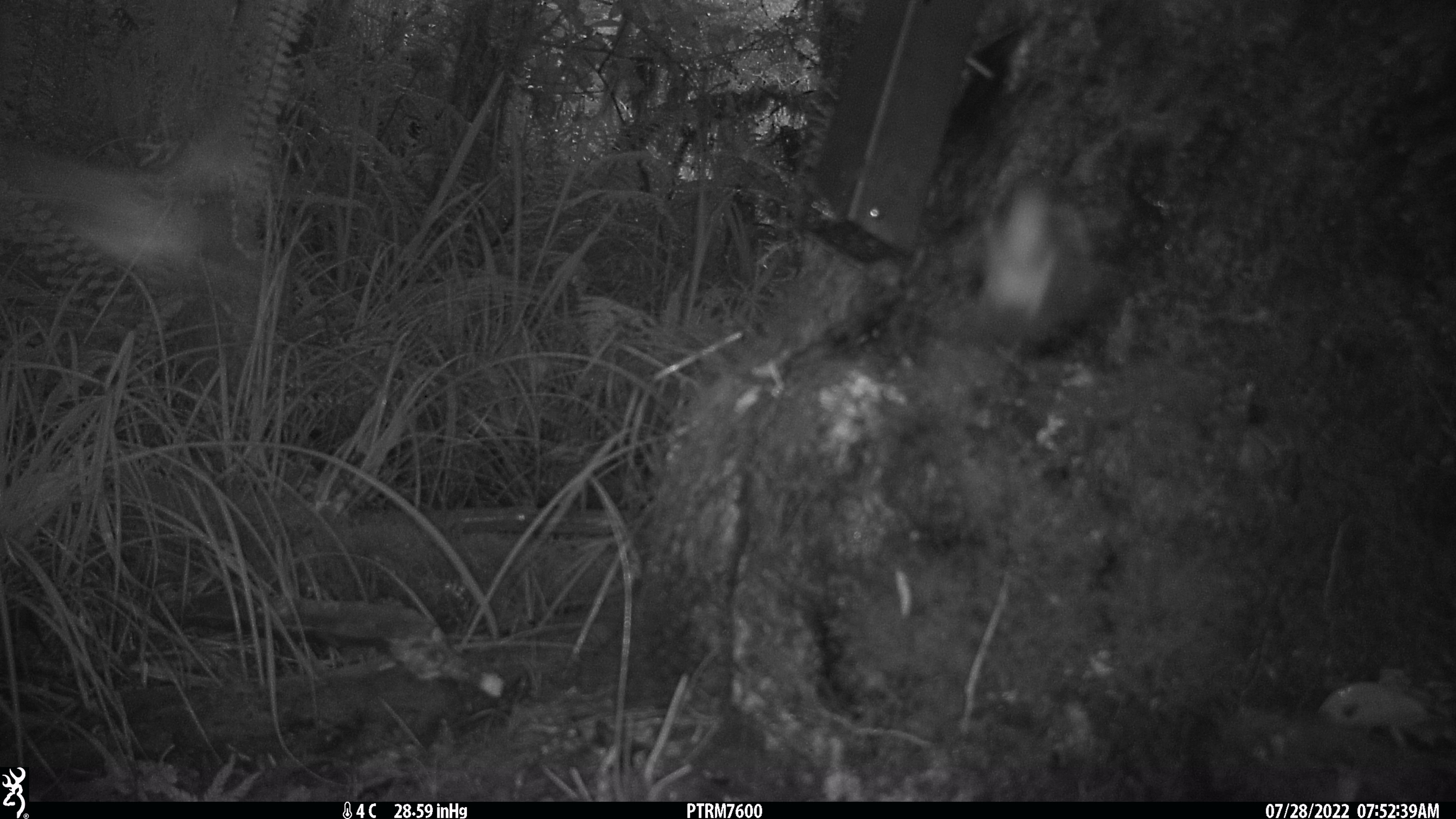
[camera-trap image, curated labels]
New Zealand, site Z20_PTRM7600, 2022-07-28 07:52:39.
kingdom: Animalia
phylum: Chordata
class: Aves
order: Passeriformes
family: Zosteropidae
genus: Zosterops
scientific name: Zosterops lateralis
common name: silvereye